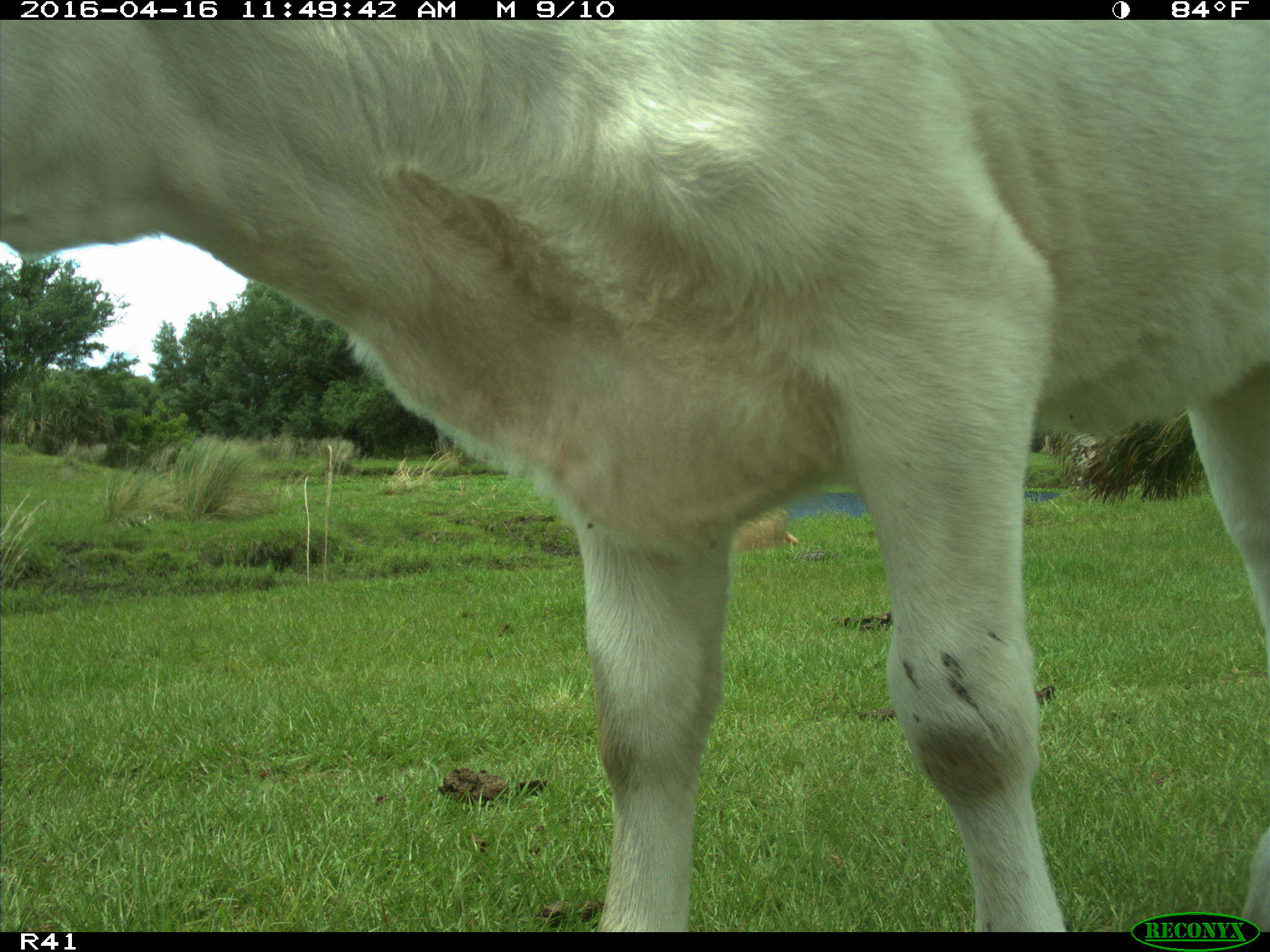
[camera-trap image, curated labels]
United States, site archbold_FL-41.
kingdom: Animalia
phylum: Chordata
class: Mammalia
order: Artiodactyla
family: Bovidae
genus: Bos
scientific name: Bos taurus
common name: domestic cow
Bos taurus (domestic cow).